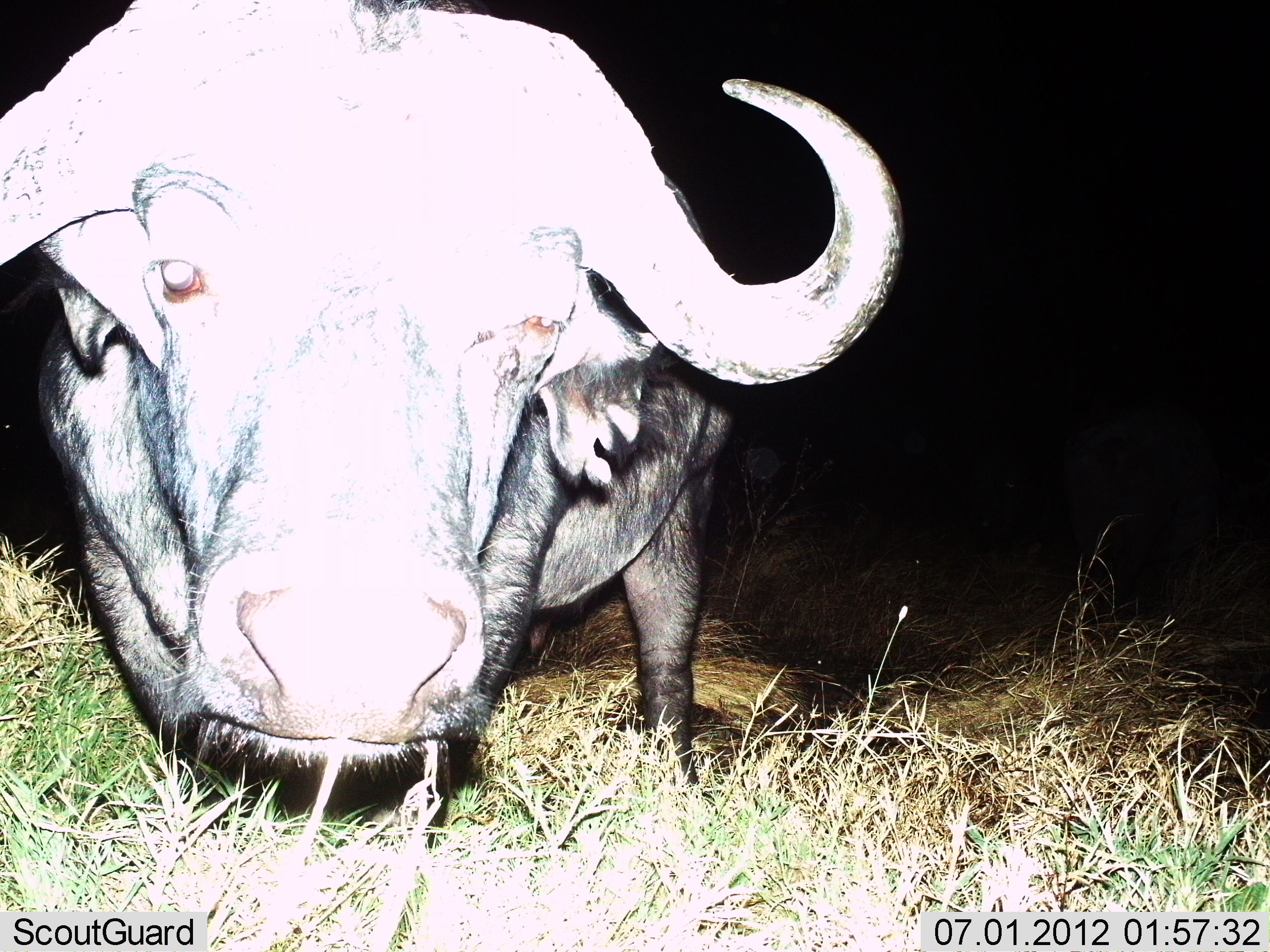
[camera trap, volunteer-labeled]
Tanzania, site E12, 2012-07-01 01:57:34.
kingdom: Animalia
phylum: Chordata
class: Mammalia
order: Artiodactyla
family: Bovidae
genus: Syncerus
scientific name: Syncerus caffer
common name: cape buffalo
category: buffalo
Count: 1.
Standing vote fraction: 70%.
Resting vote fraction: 10%.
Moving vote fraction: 0%.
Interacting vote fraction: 0%.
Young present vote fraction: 0%.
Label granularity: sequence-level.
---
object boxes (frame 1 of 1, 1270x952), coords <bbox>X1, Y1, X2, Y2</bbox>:
animal: <bbox>1, 0, 902, 807</bbox>